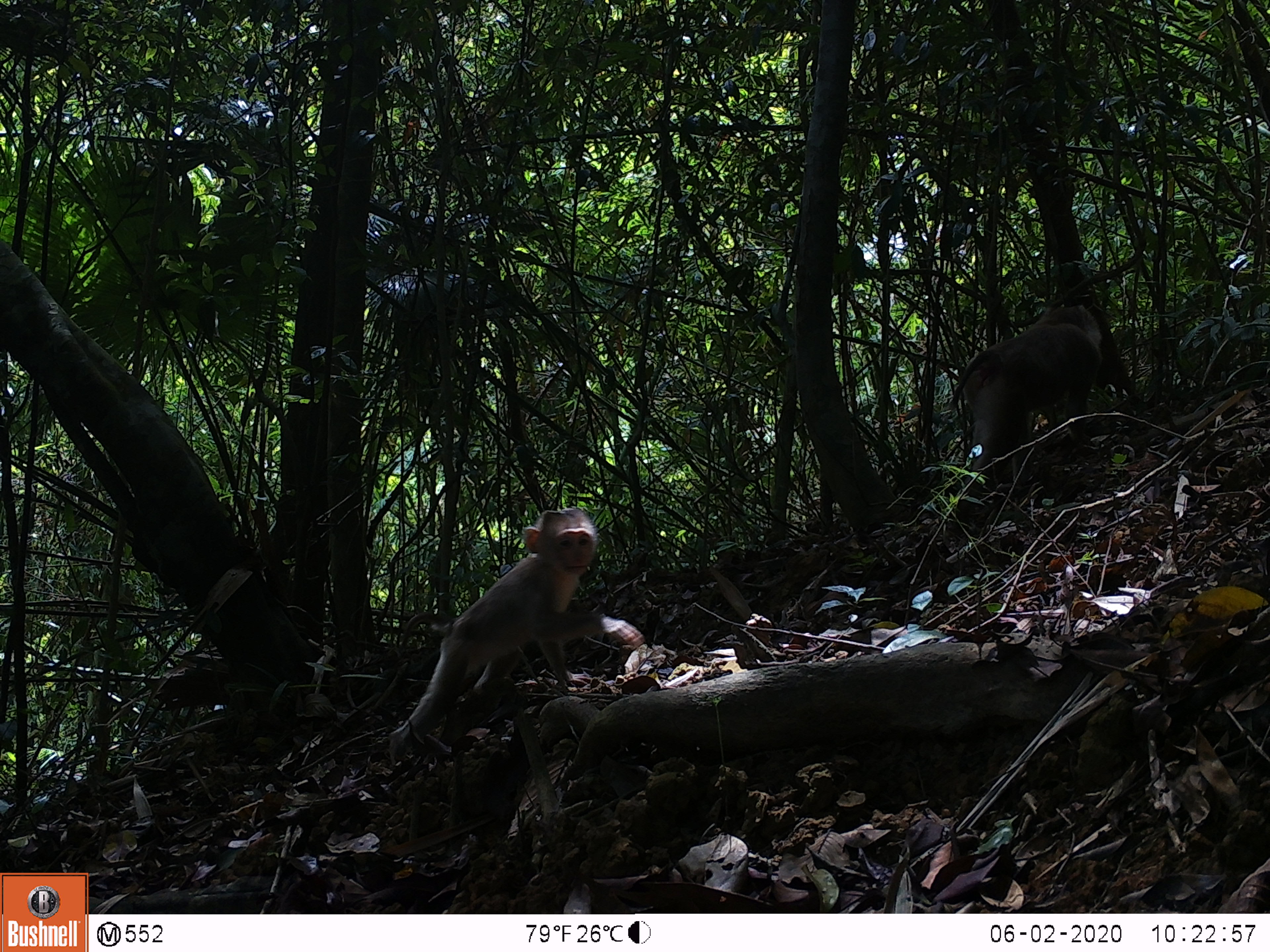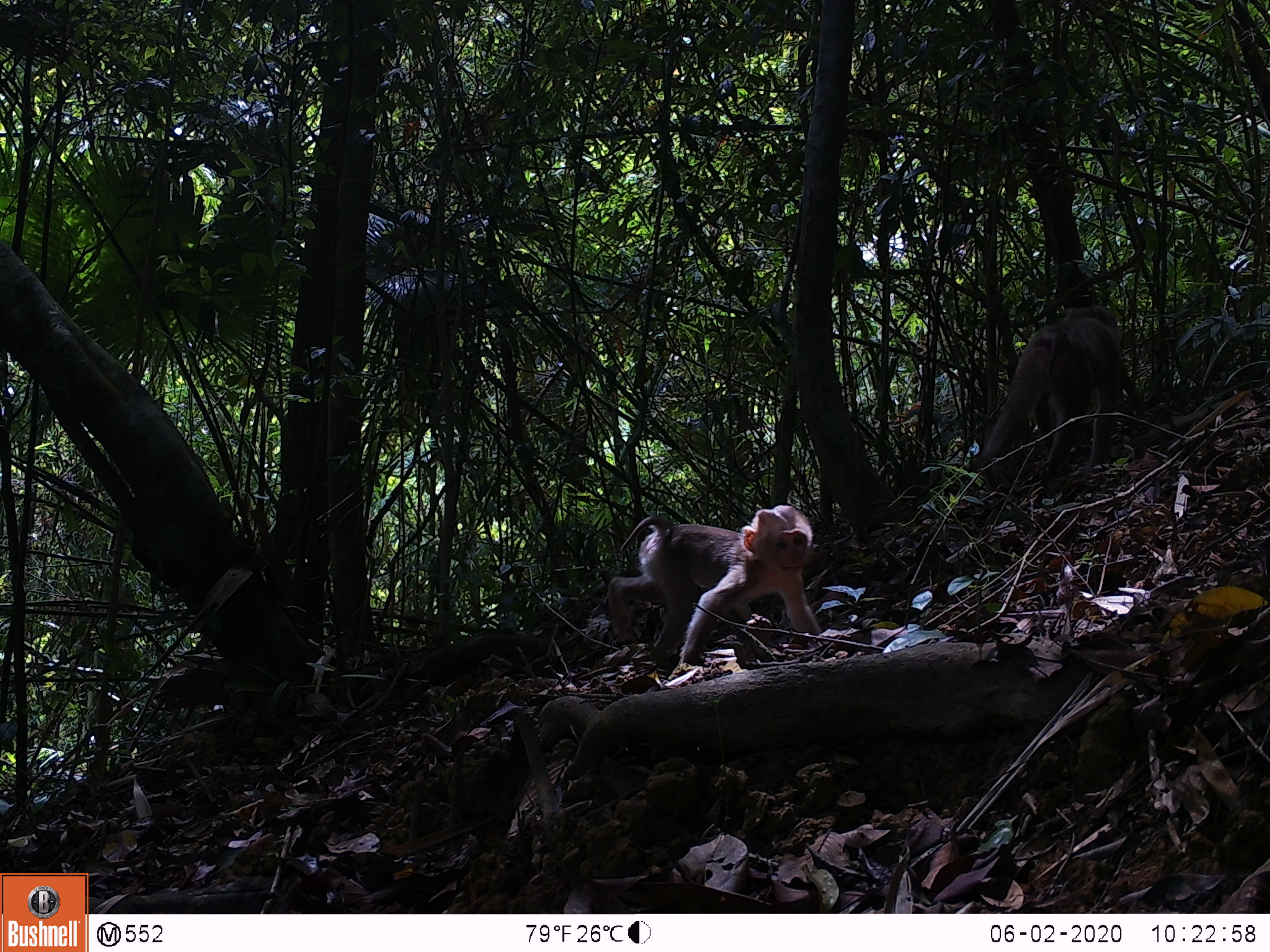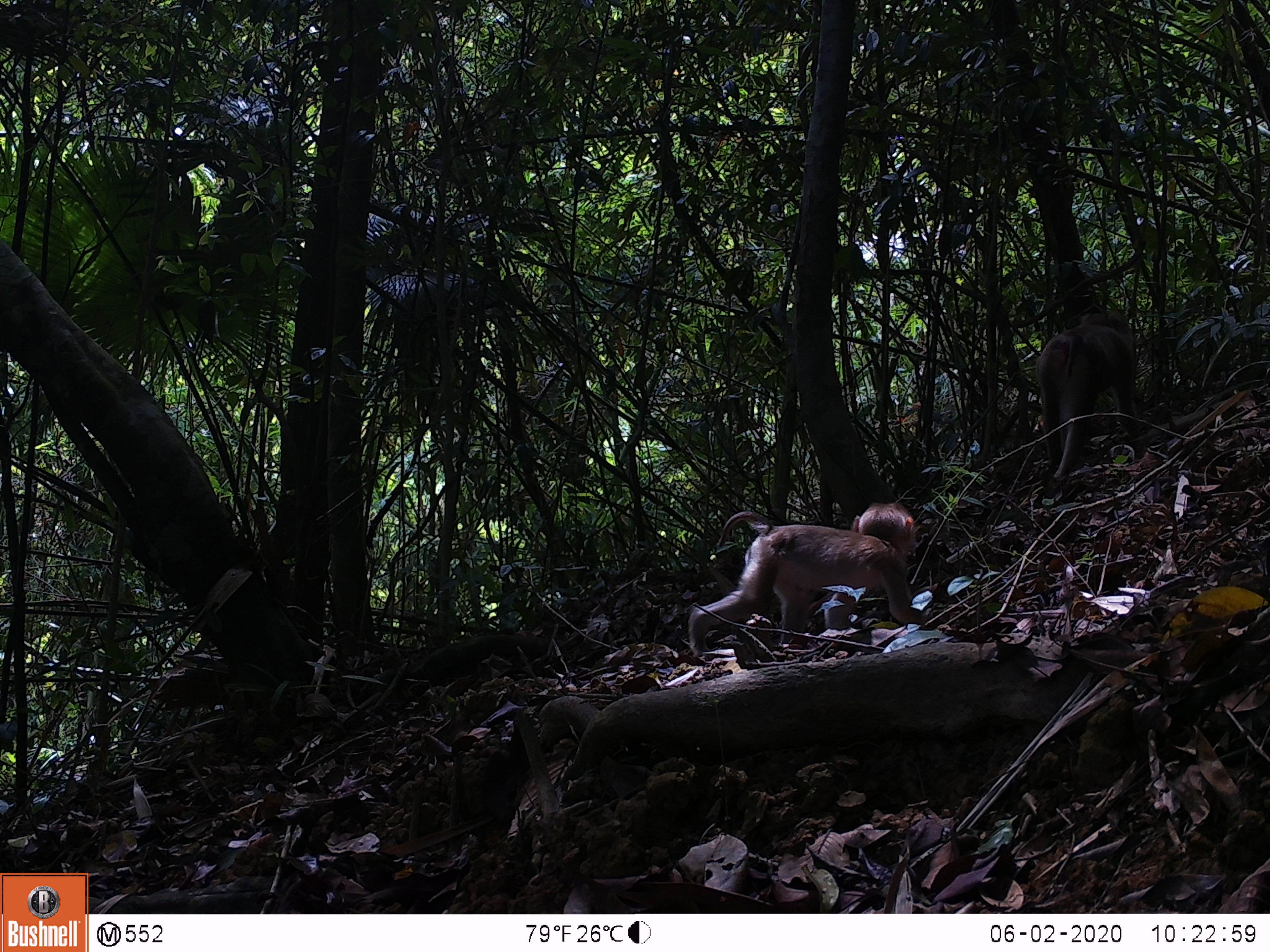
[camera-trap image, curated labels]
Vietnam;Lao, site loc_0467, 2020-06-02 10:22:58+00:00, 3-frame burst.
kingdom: Animalia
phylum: Chordata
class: Mammalia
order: Primates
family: Cercopithecidae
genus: Macaca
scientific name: Macaca nemestrina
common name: pig-tailed macaque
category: pig tailed macaque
Pig tailed macaque (pig-tailed macaque) (Macaca nemestrina). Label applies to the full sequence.